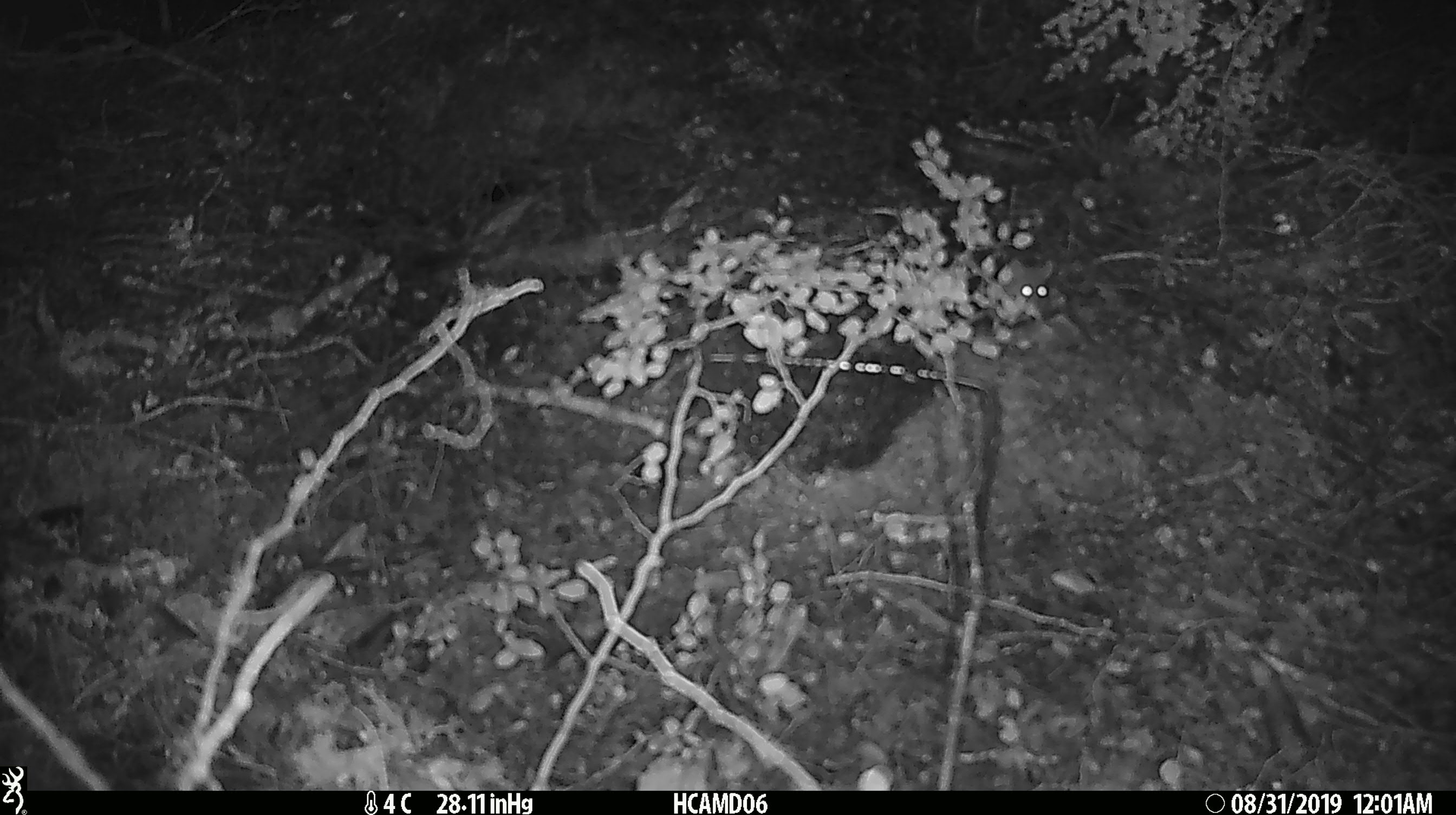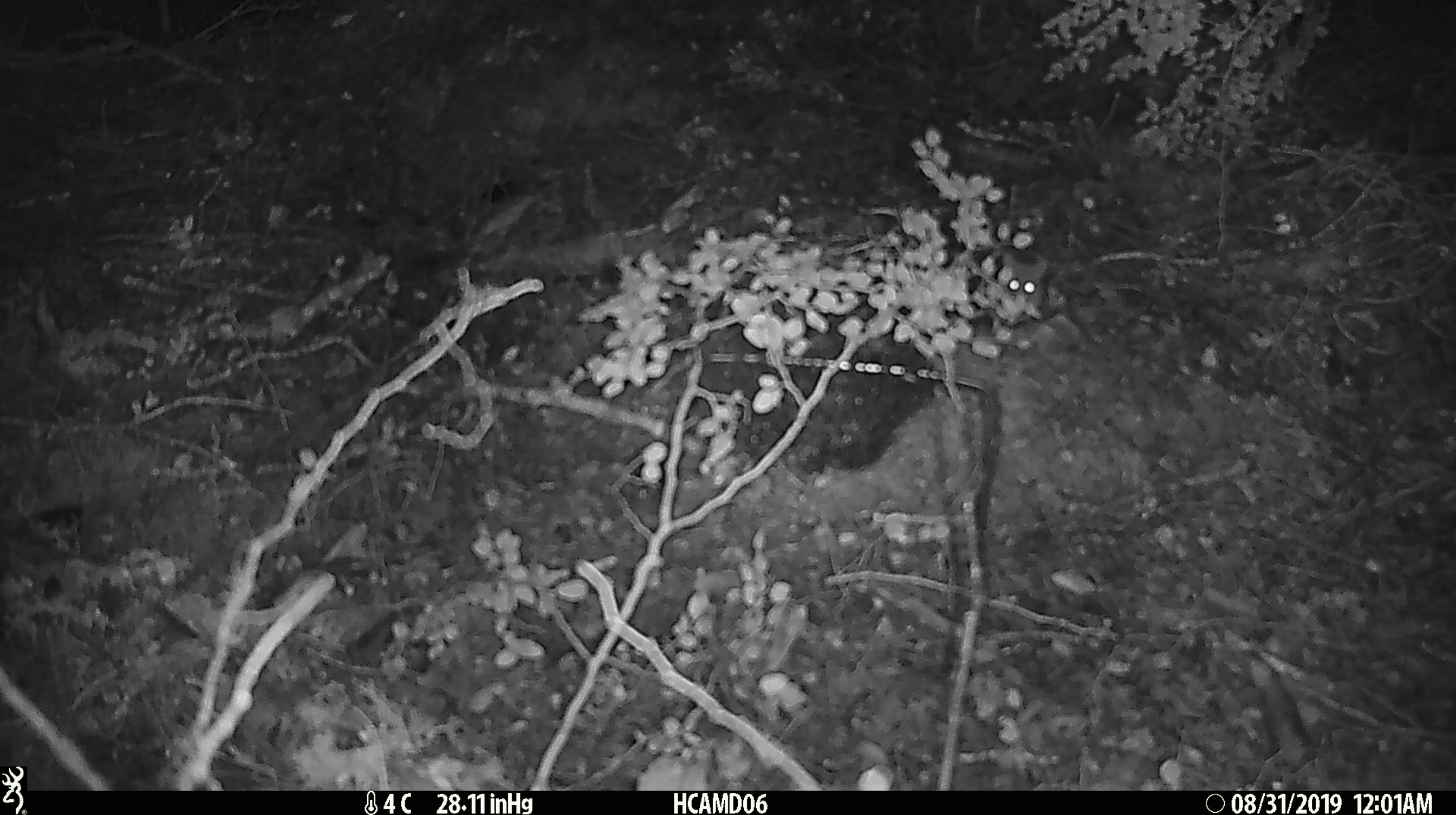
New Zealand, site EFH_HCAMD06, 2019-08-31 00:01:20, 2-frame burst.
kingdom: Animalia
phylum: Chordata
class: Mammalia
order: Rodentia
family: Muridae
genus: Mus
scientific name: Mus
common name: mouse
Mouse (Mus).